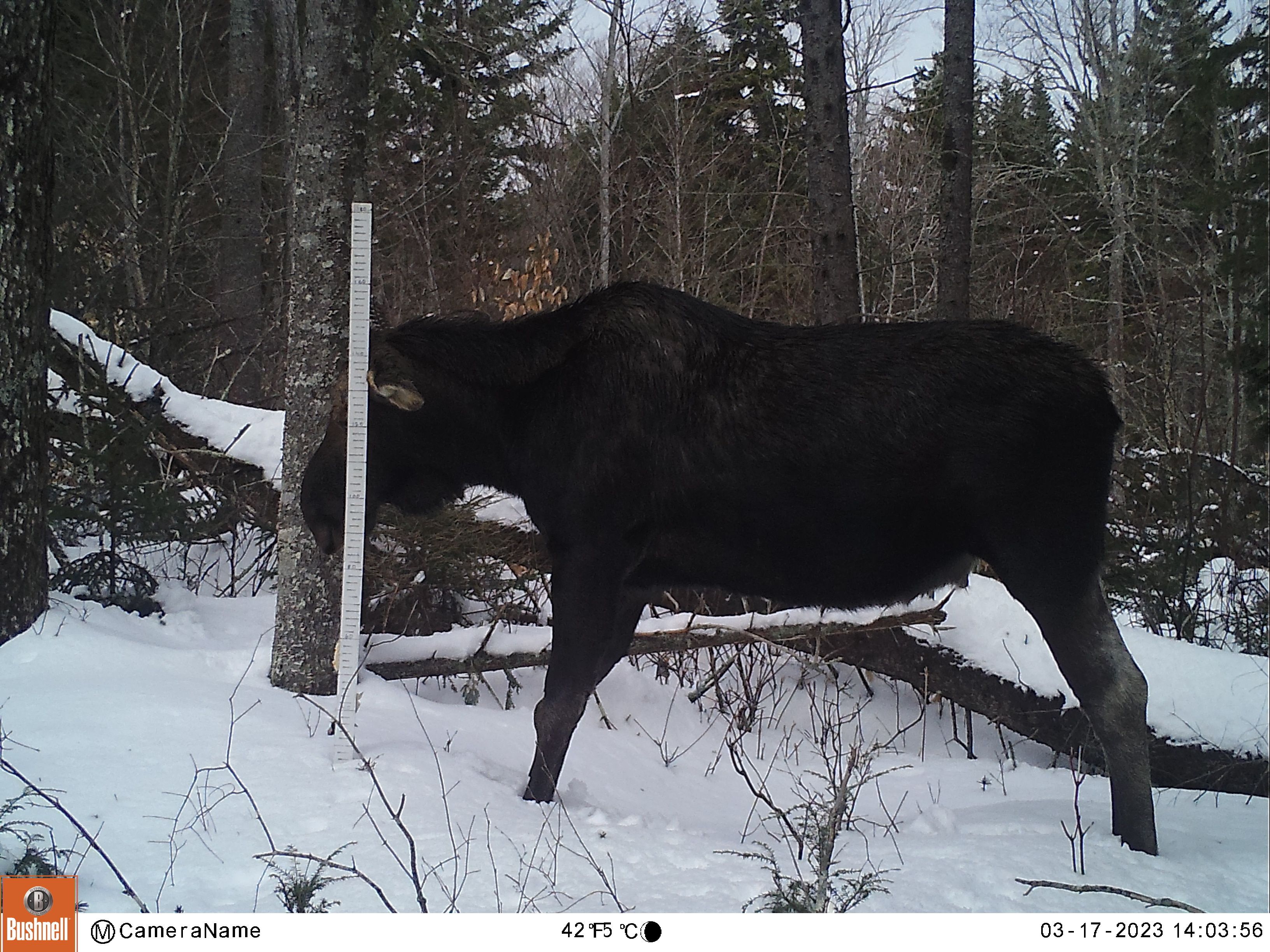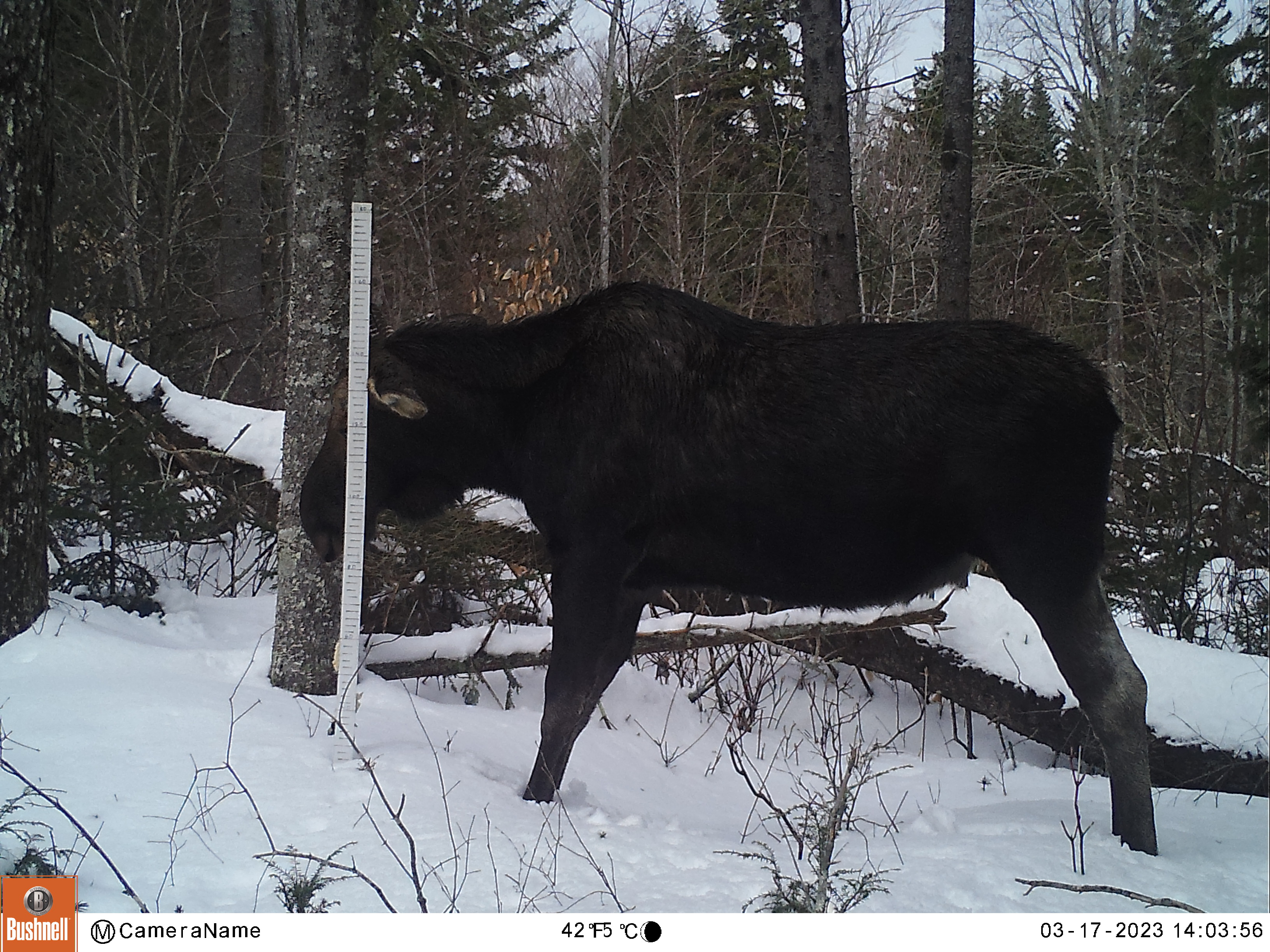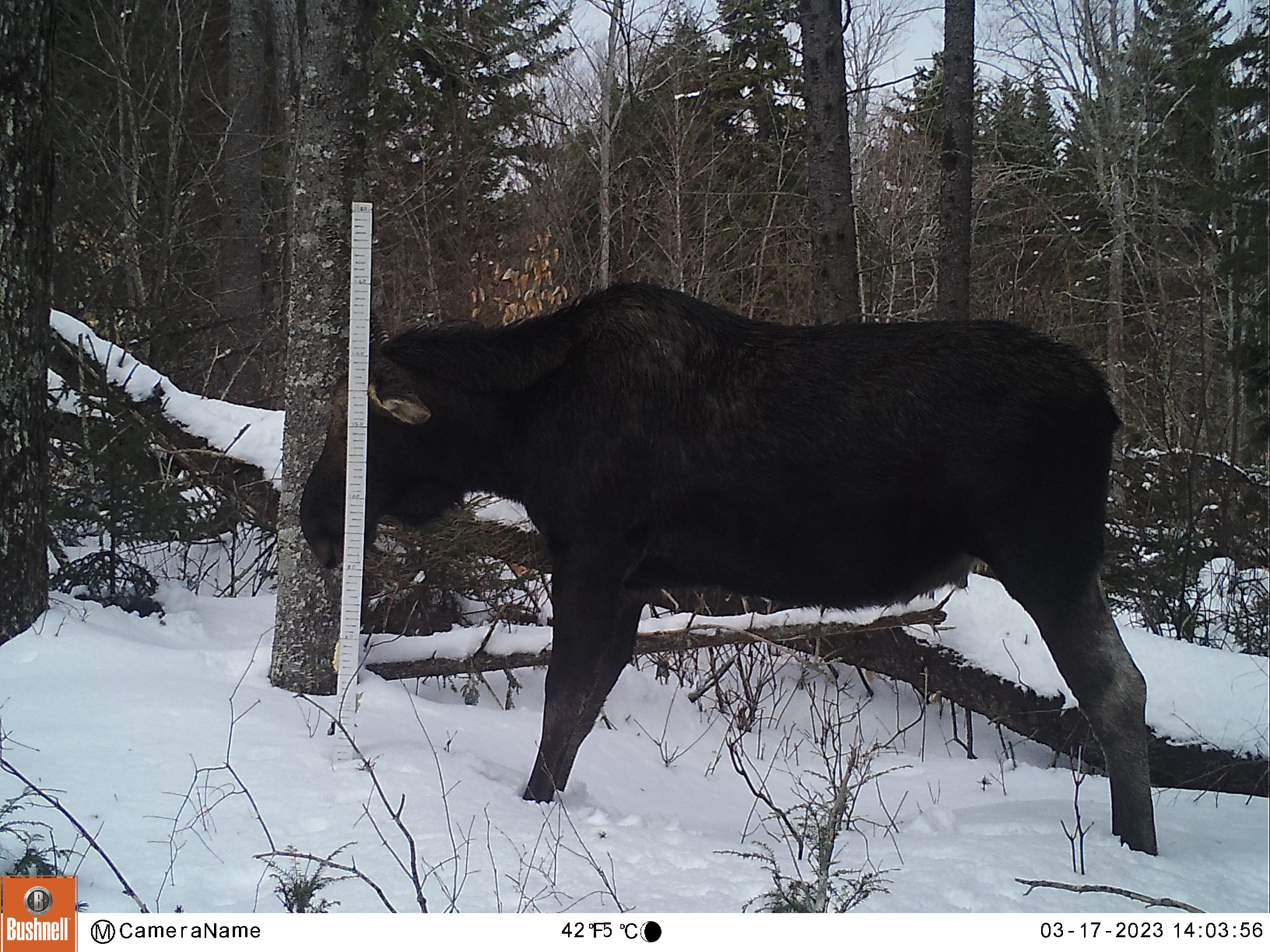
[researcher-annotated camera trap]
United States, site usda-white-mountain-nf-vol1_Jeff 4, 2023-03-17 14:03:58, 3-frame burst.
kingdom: Animalia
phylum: Chordata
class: Mammalia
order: Artiodactyla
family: Cervidae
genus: Alces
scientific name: Alces alces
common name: moose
Moose (Alces alces).